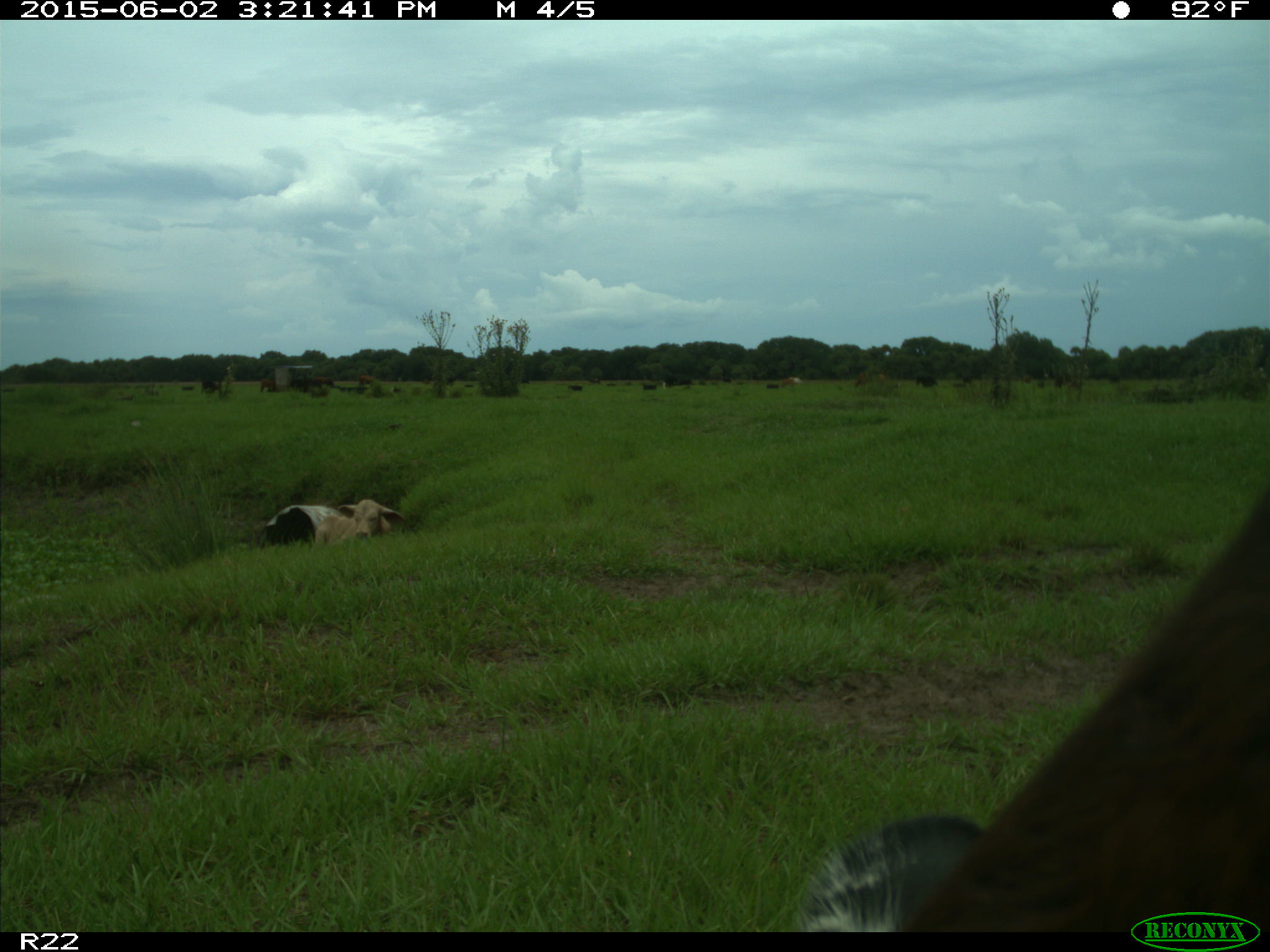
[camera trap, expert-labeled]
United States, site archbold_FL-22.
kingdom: Animalia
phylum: Chordata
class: Mammalia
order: Artiodactyla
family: Bovidae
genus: Bos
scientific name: Bos taurus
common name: domestic cow